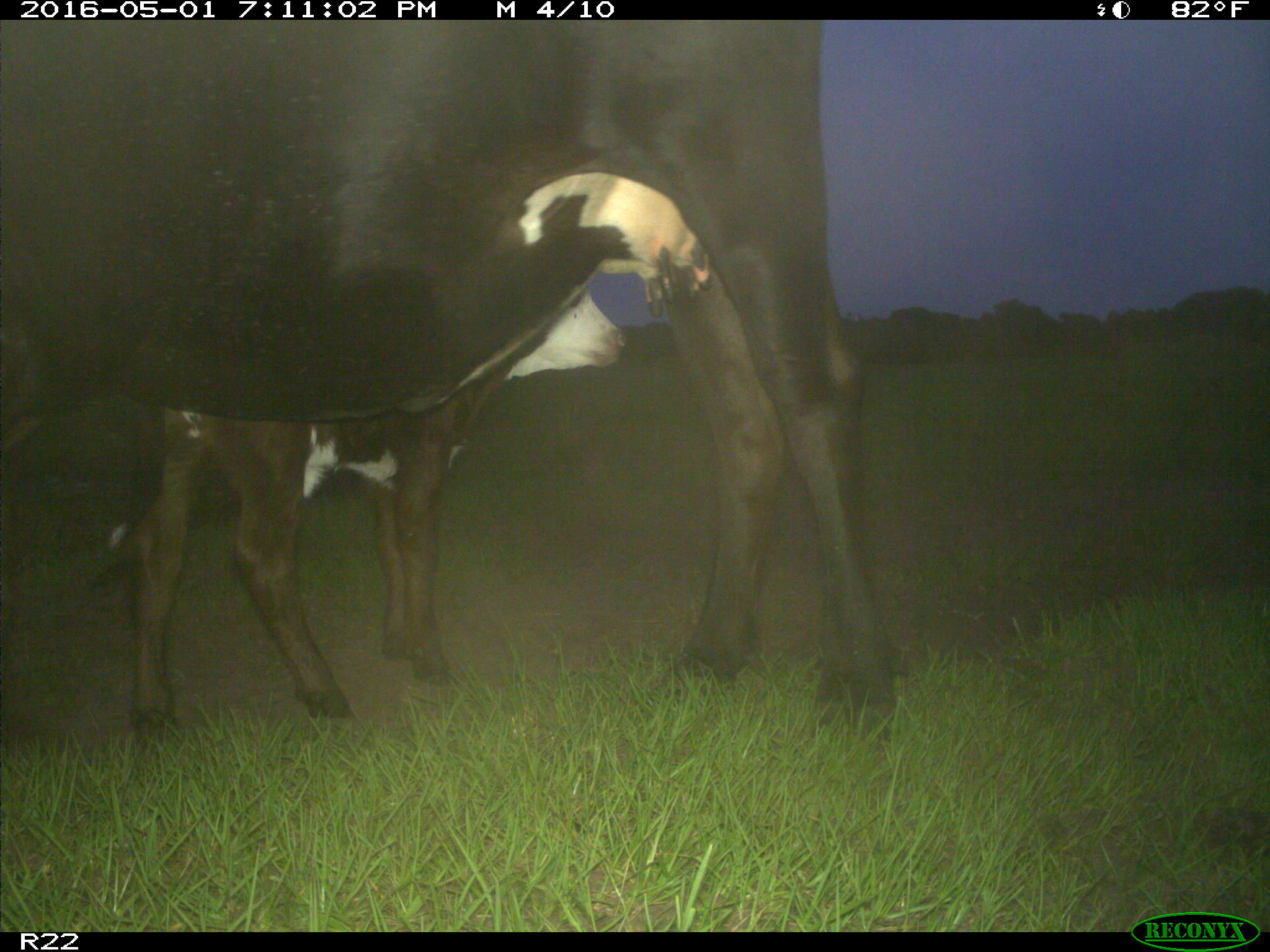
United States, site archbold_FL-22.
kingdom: Animalia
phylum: Chordata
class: Mammalia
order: Artiodactyla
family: Bovidae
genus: Bos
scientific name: Bos taurus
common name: domestic cow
Bos taurus (domestic cow).